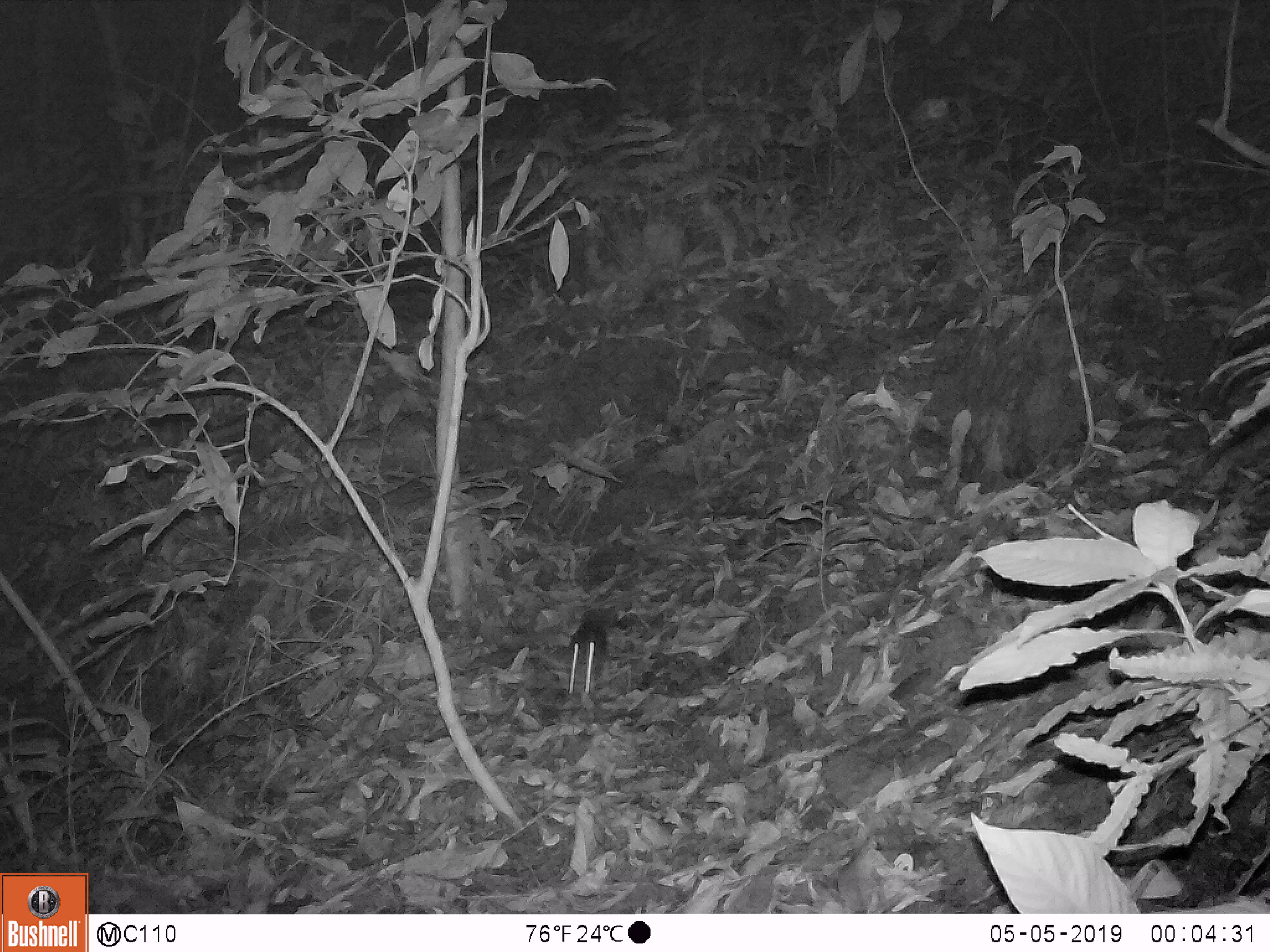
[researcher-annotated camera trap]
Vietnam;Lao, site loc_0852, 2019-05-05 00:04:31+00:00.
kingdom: Animalia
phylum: Chordata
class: Mammalia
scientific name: Mammalia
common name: mammal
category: unidentified small mammal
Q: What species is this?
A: Unidentified small mammal (mammal) (Mammalia).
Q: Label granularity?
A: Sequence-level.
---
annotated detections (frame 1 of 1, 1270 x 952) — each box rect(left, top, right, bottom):
unidentified small mammal: rect(565, 612, 611, 695)